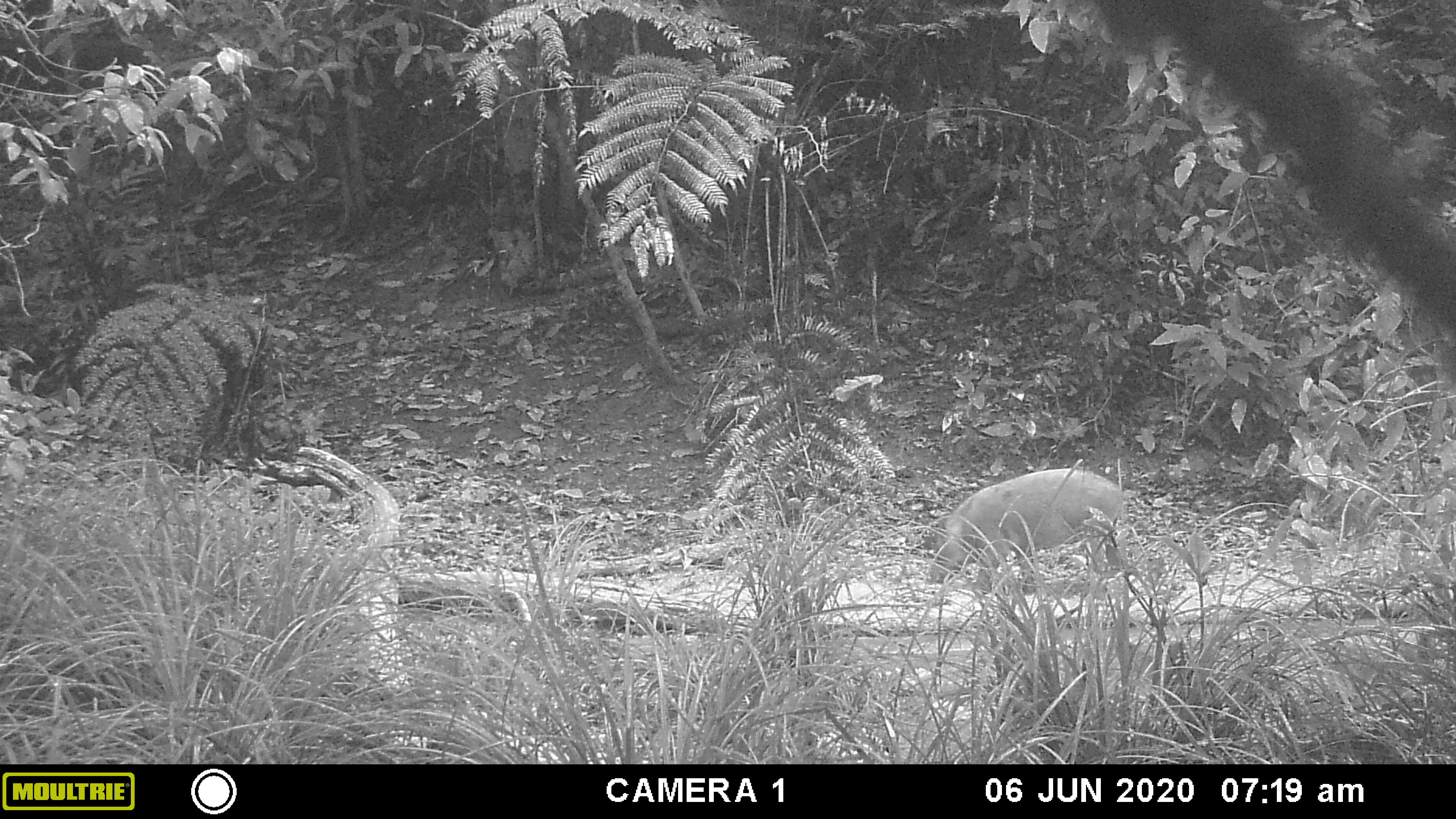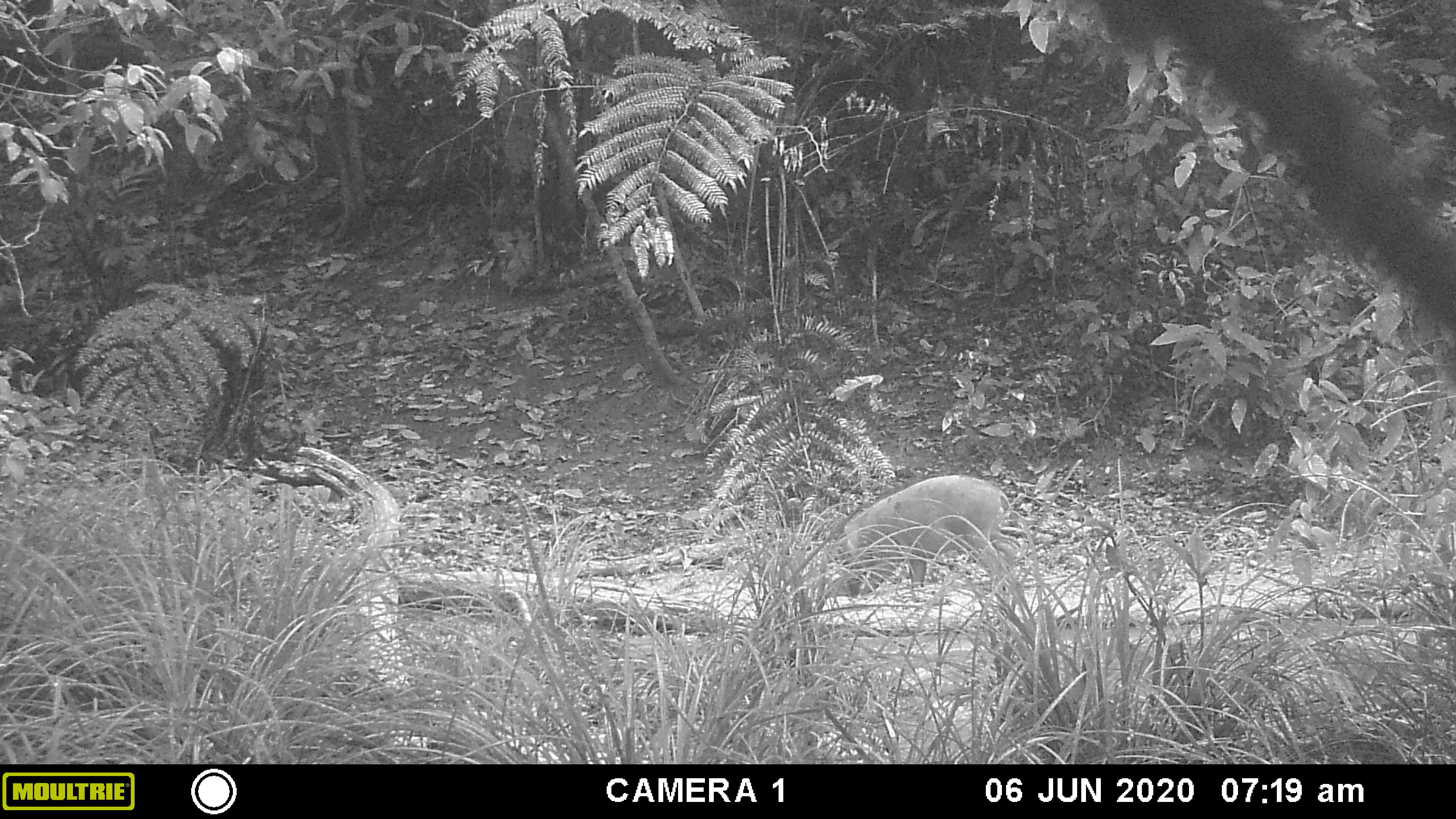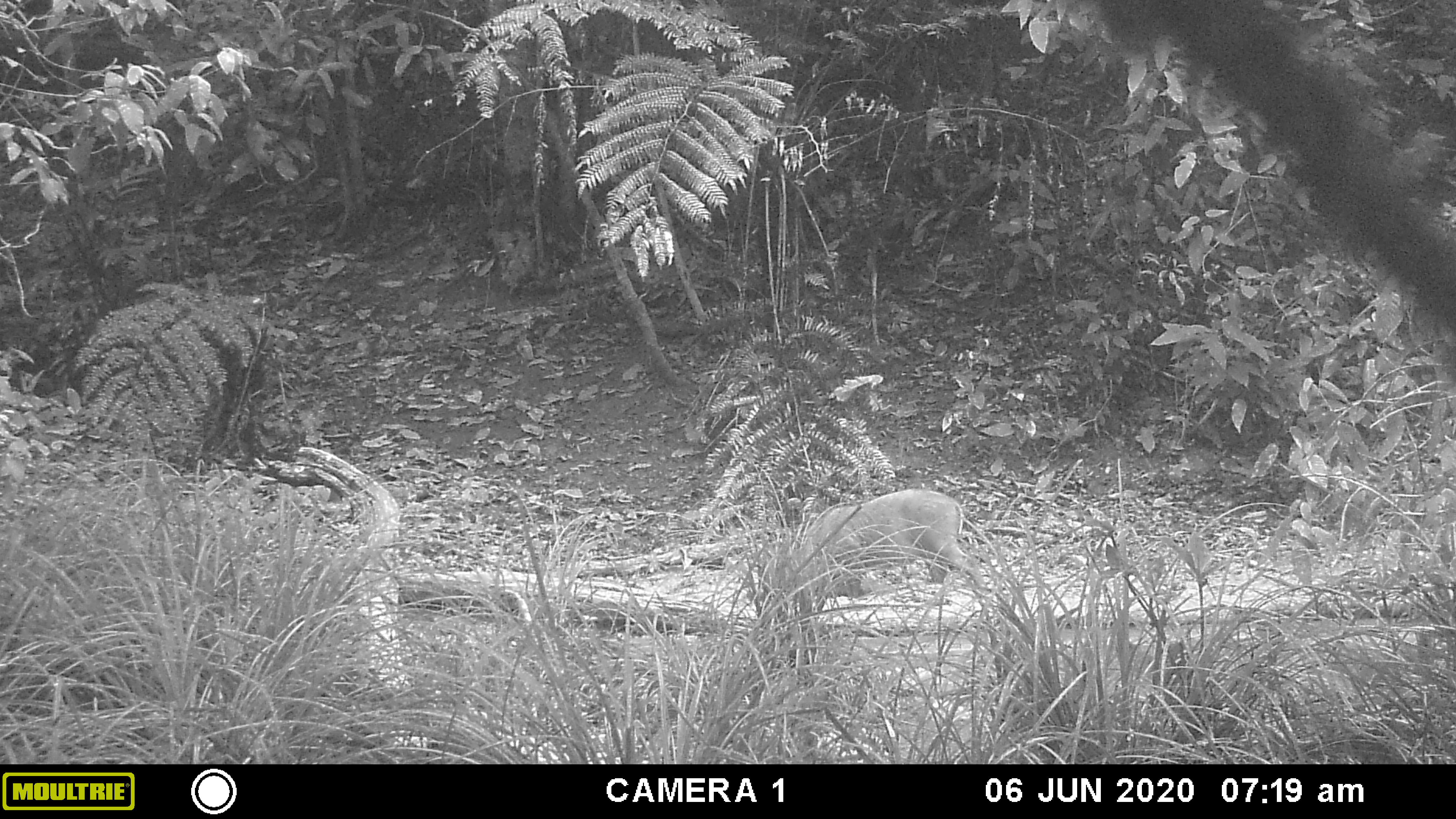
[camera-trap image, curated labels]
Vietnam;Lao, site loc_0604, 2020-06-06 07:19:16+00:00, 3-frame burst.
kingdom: Animalia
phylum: Chordata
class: Mammalia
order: Artiodactyla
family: Suidae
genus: Sus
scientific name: Sus scrofa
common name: eurasian wild pig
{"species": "eurasian wild pig (Sus scrofa)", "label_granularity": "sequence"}